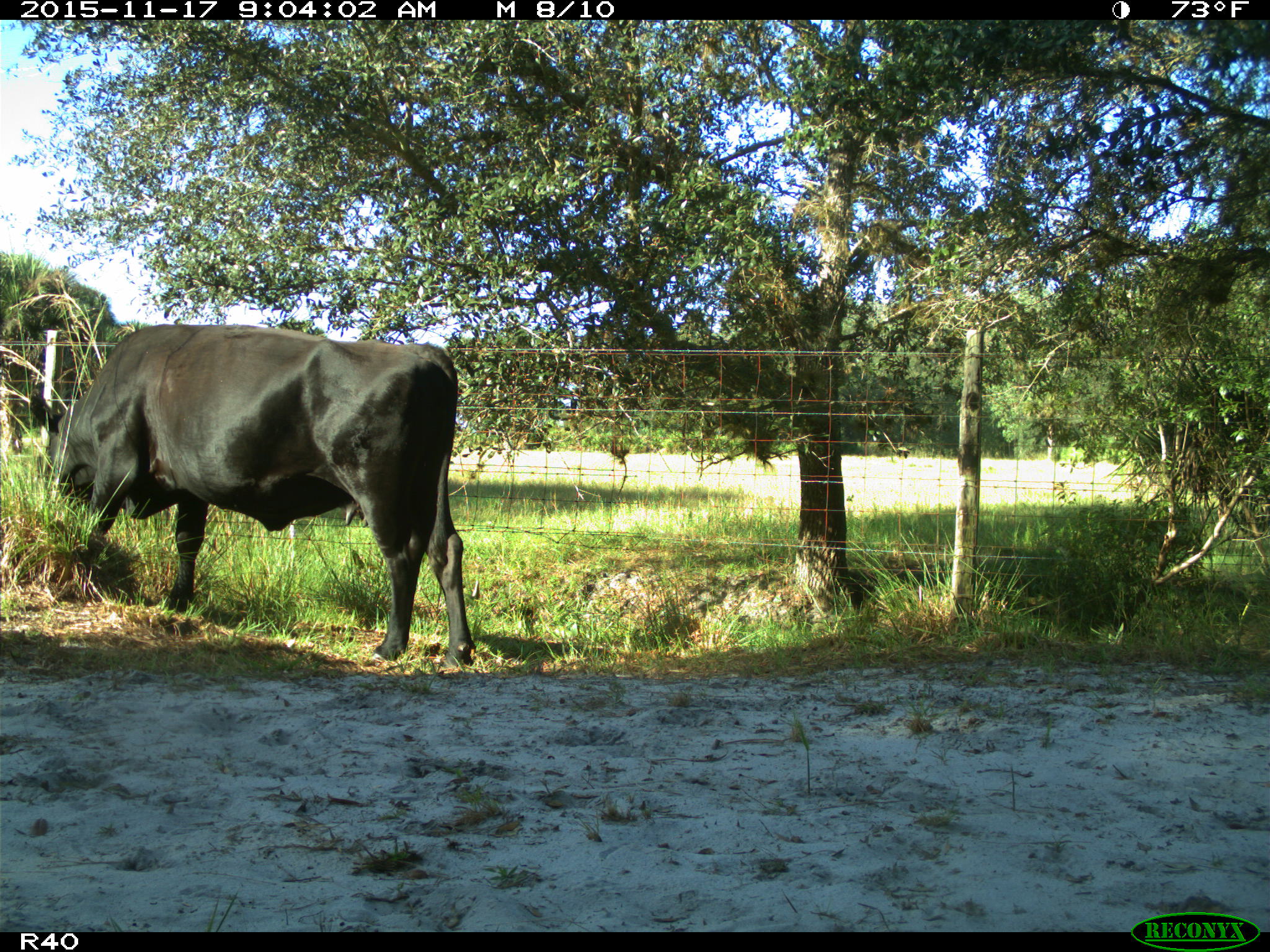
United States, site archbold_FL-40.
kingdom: Animalia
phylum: Chordata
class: Mammalia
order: Artiodactyla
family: Bovidae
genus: Bos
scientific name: Bos taurus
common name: domestic cow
Bos taurus (domestic cow).